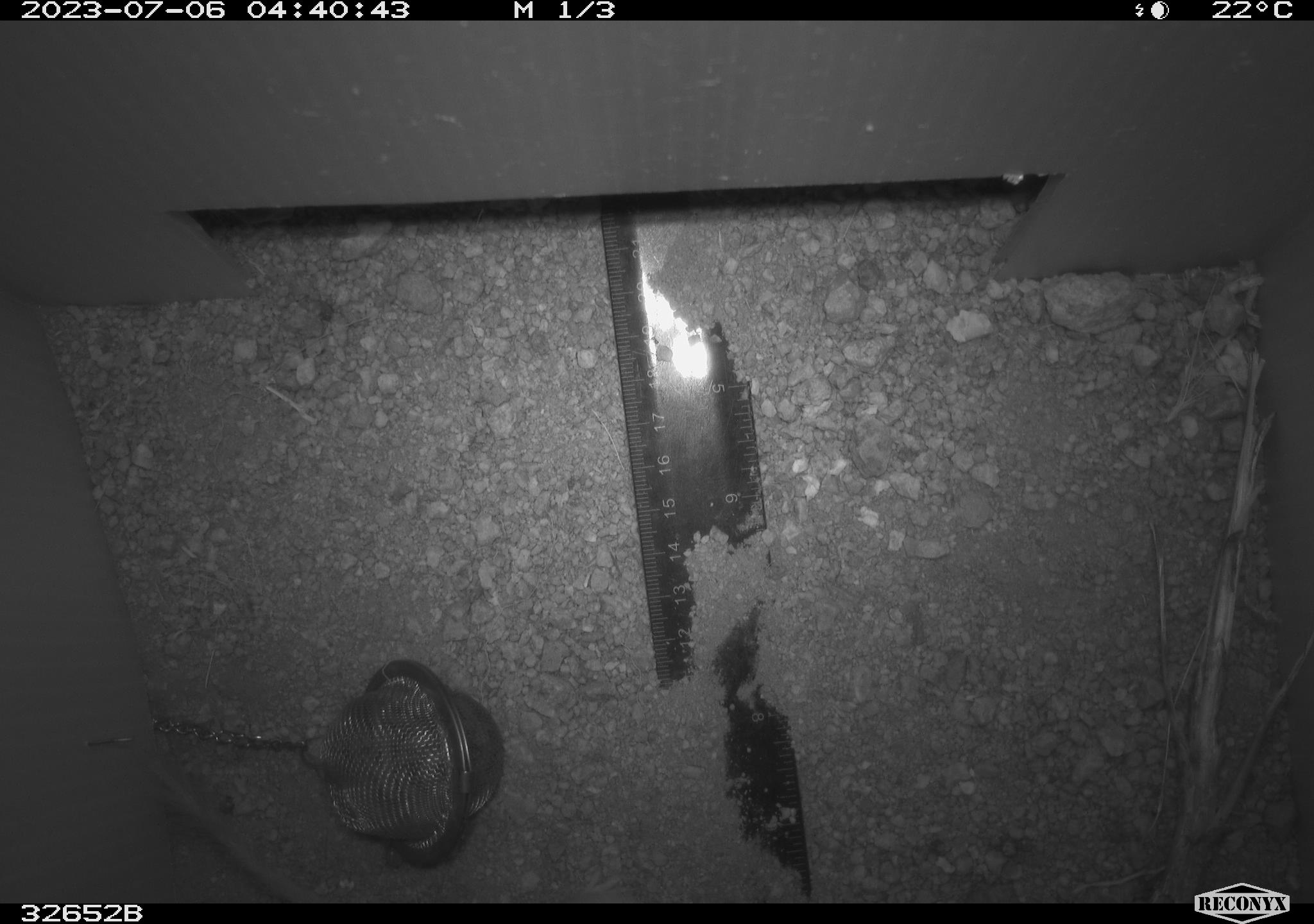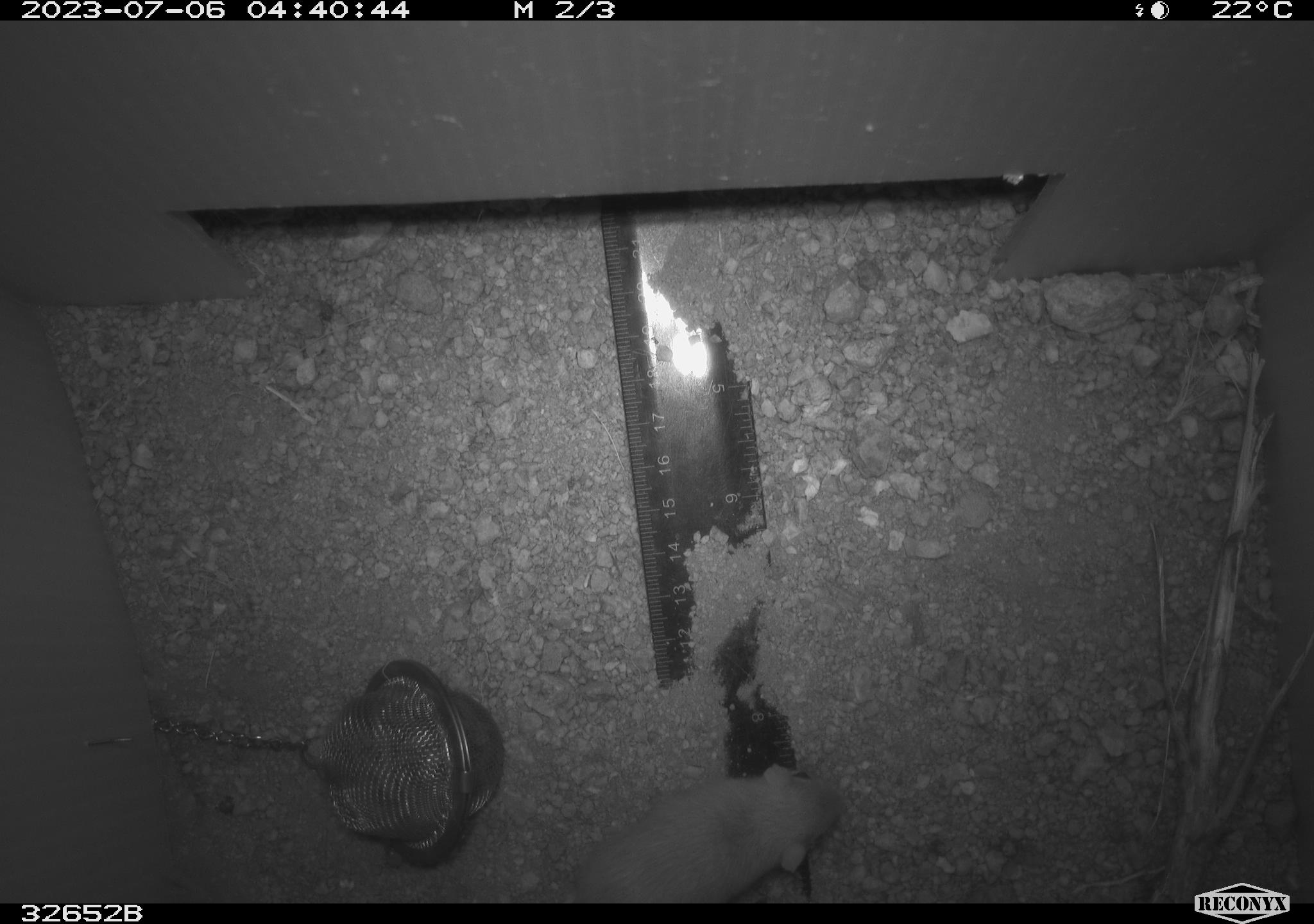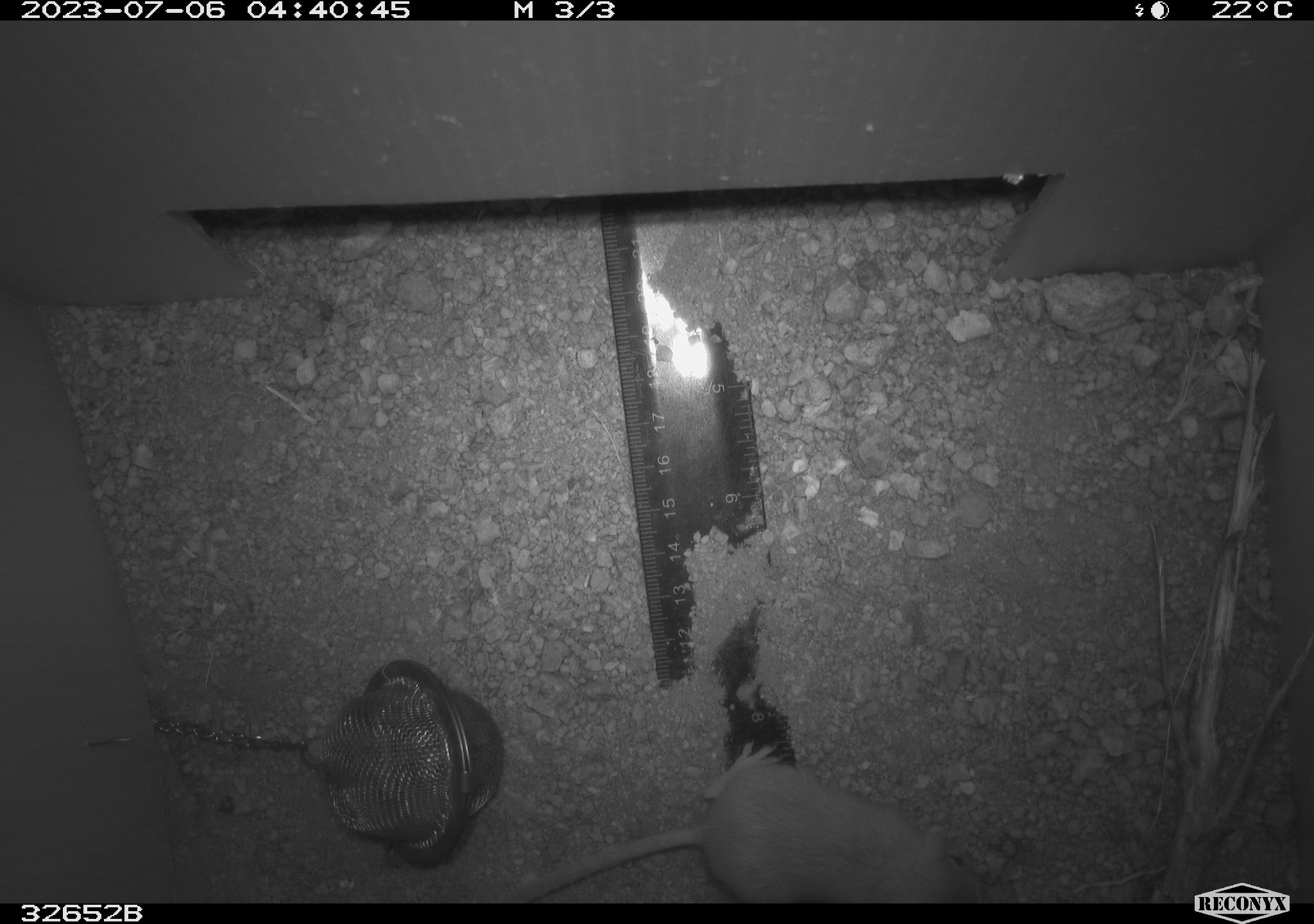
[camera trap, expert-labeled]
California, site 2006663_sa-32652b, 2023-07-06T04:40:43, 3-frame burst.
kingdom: Animalia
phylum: Chordata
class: Mammalia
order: Rodentia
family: Heteromyidae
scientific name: Heteromyidae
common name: kangaroo rats and pocket mice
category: heteromyidae family